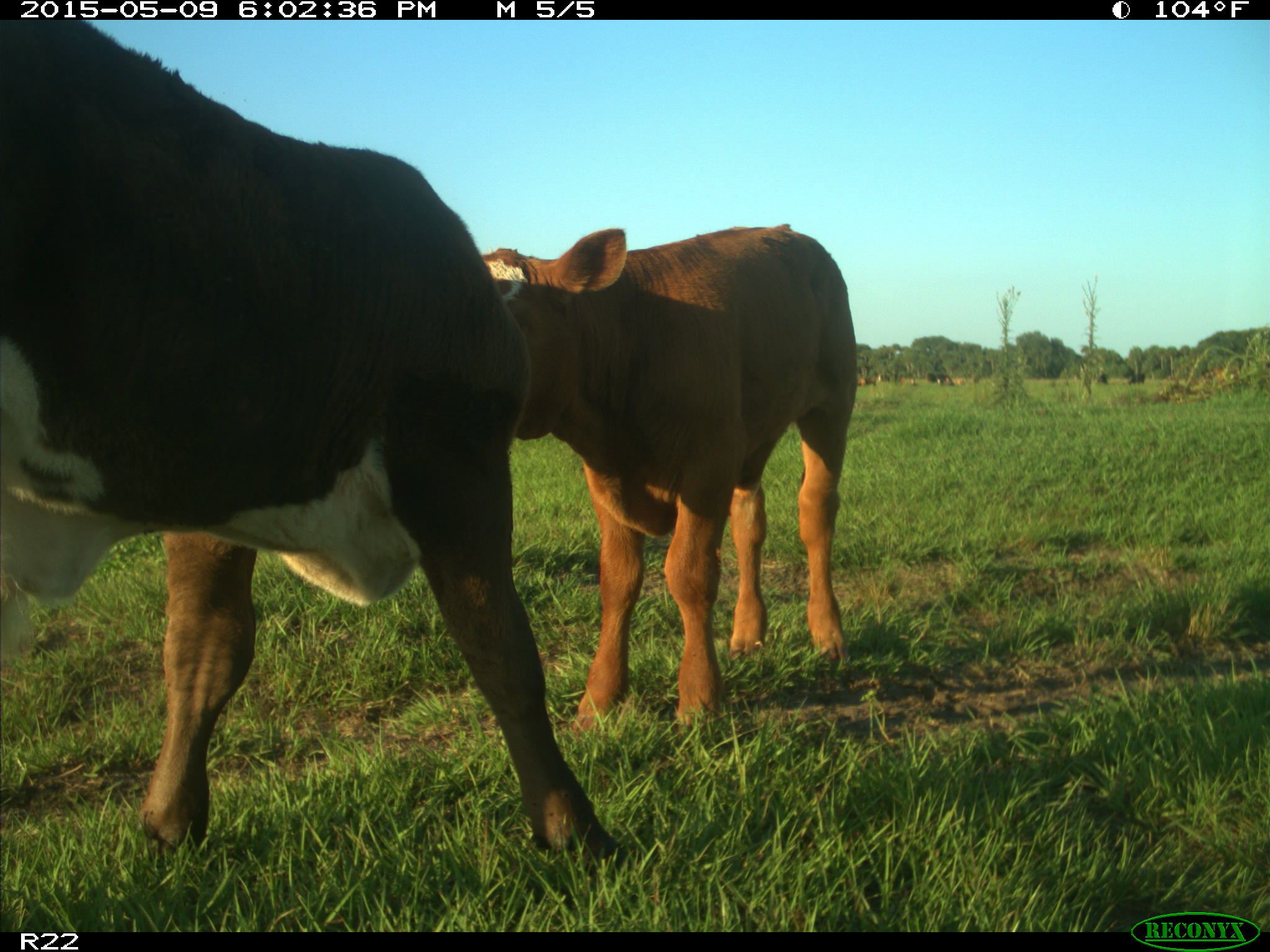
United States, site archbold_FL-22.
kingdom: Animalia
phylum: Chordata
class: Mammalia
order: Artiodactyla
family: Bovidae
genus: Bos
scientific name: Bos taurus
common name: domestic cow